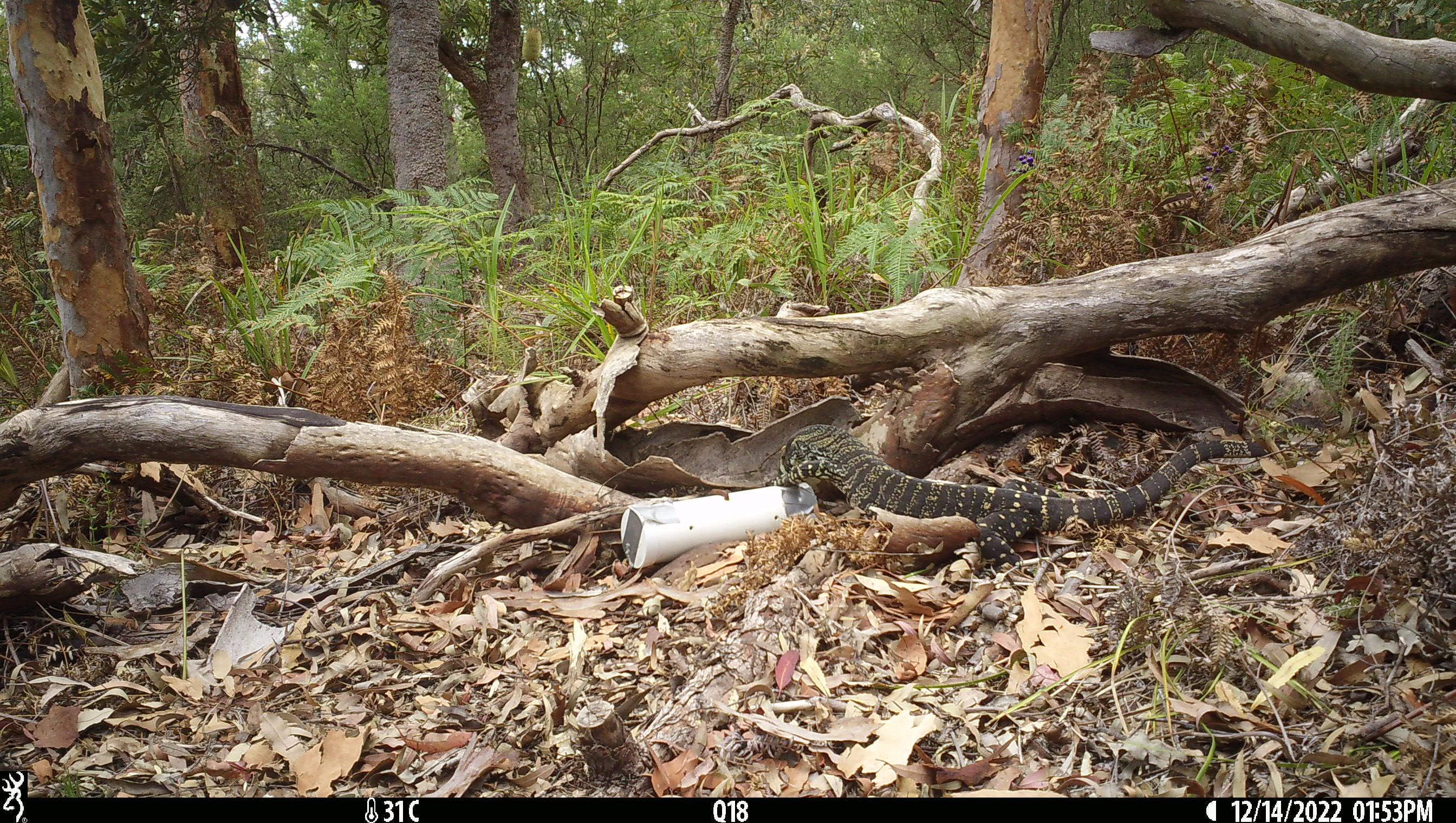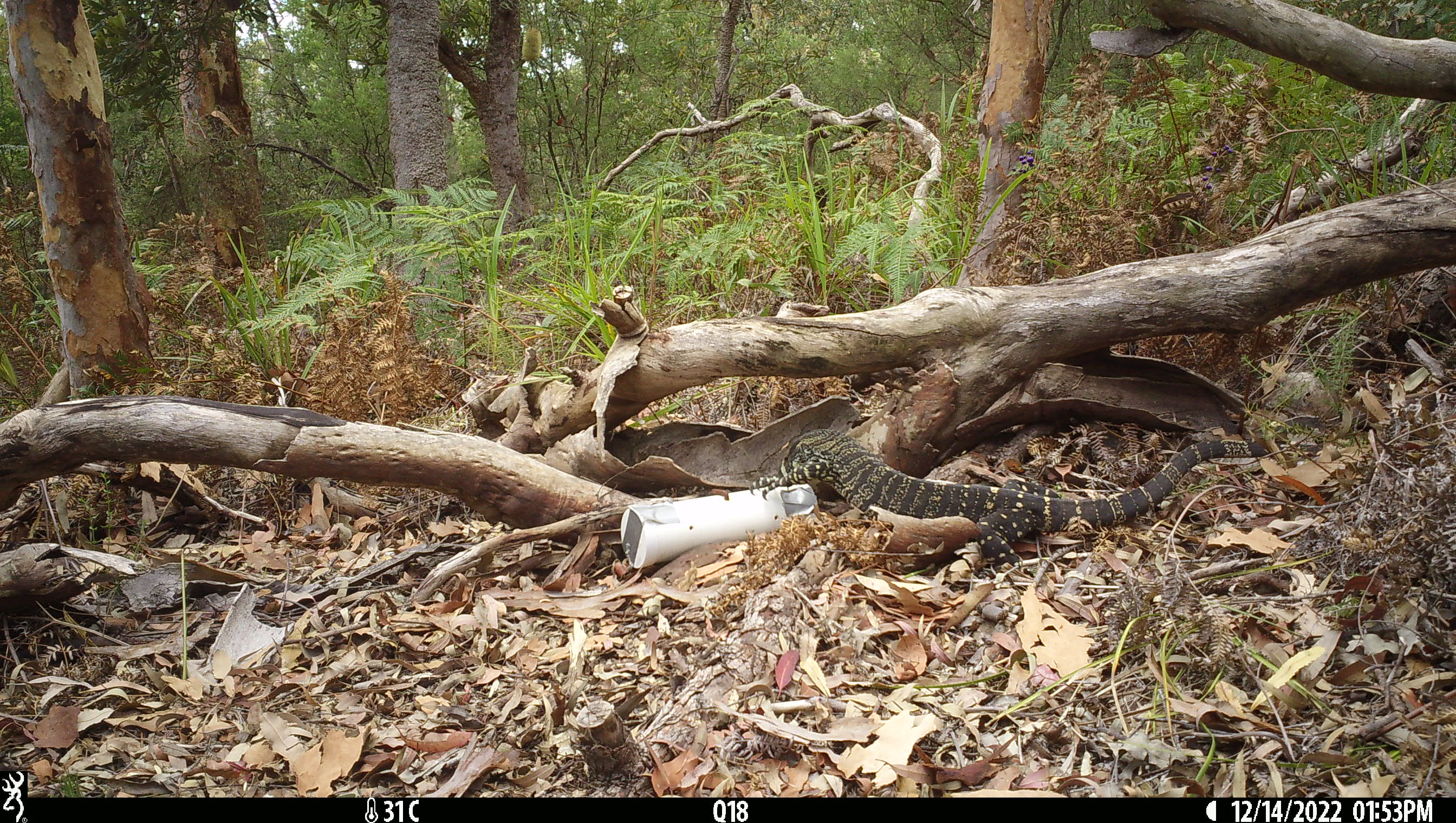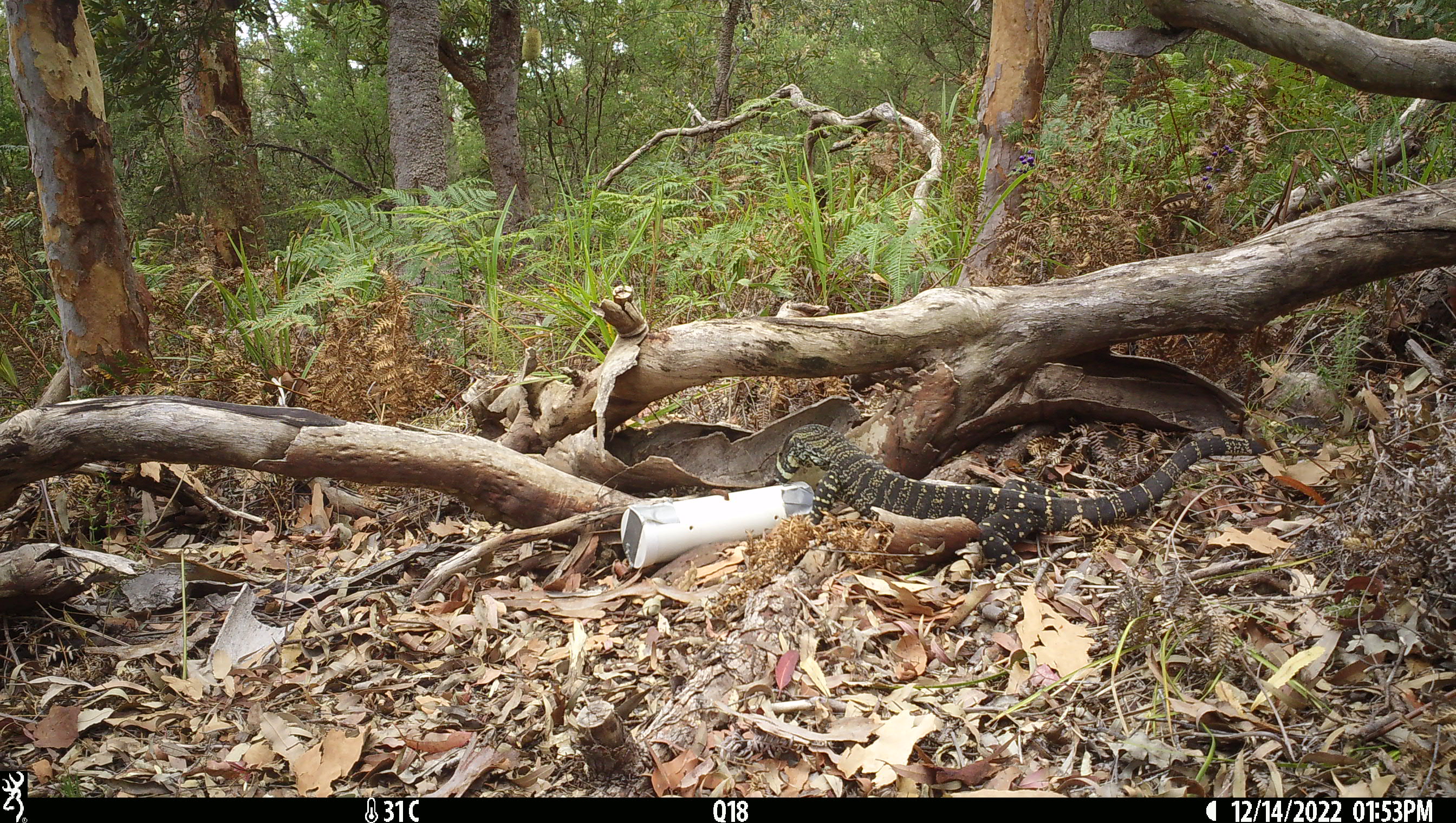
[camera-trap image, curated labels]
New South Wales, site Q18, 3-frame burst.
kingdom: Animalia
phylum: Chordata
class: Reptilia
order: Squamata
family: Varanidae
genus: Varanus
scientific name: Varanus varius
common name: lace monitor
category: goanna